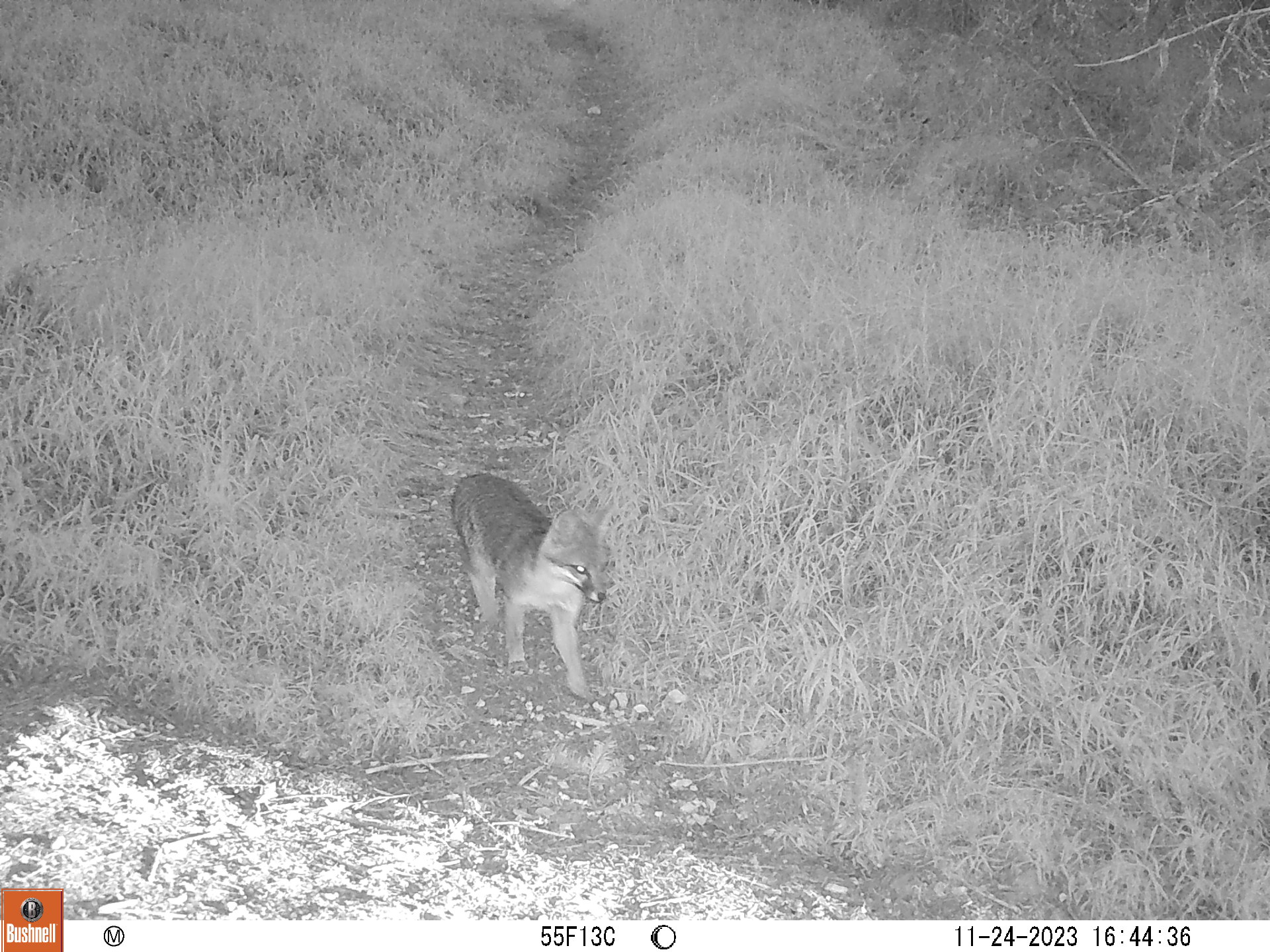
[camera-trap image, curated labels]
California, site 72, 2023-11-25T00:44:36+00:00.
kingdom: Animalia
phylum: Chordata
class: Mammalia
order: Carnivora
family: Canidae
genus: Urocyon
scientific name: Urocyon cinereoargenteus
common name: gray fox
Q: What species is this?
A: Gray fox (Urocyon cinereoargenteus).